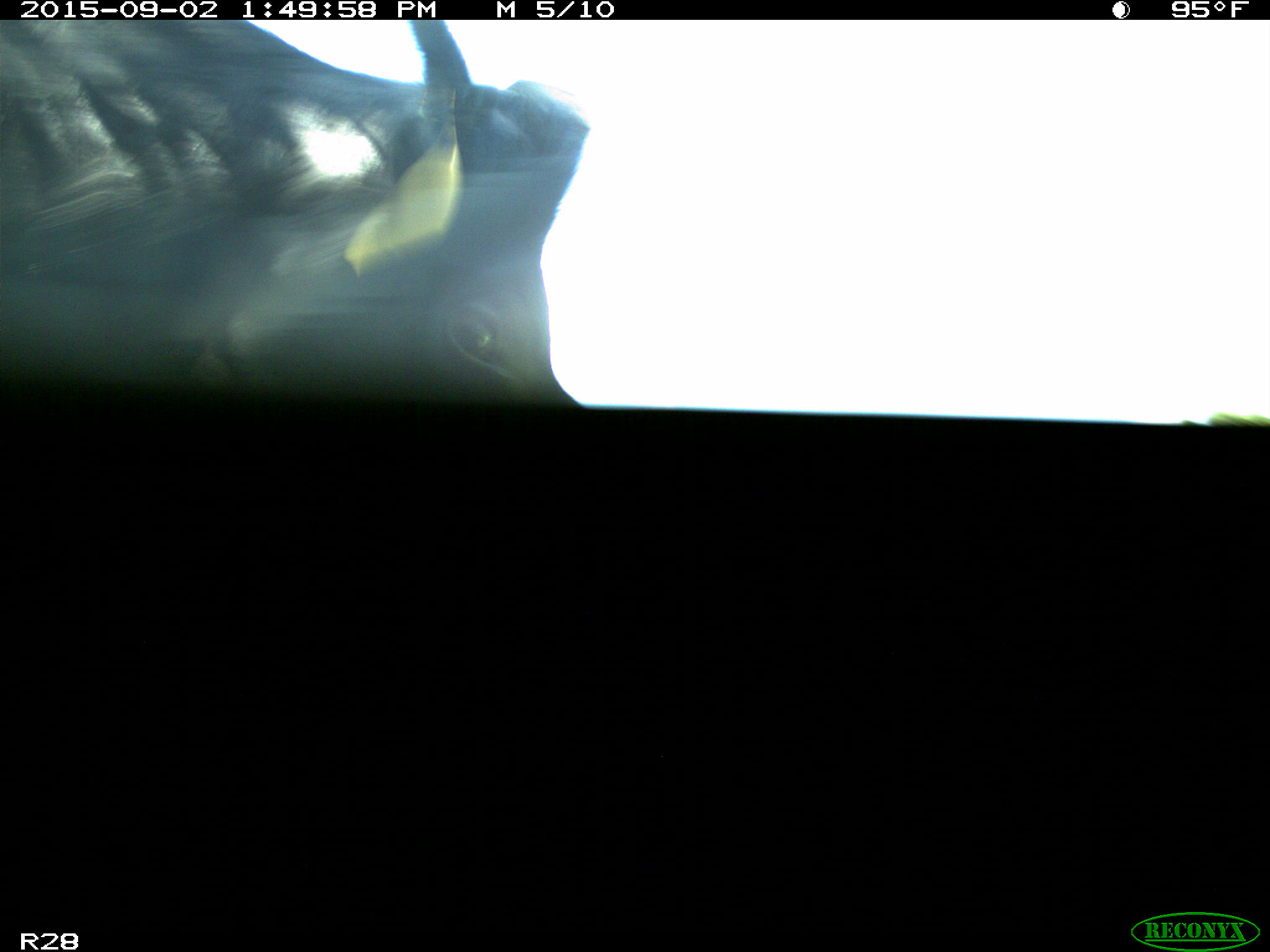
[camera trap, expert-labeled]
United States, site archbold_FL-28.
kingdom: Animalia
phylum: Chordata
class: Mammalia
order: Artiodactyla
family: Bovidae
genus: Bos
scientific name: Bos taurus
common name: domestic cow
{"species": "Bos taurus (domestic cow)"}